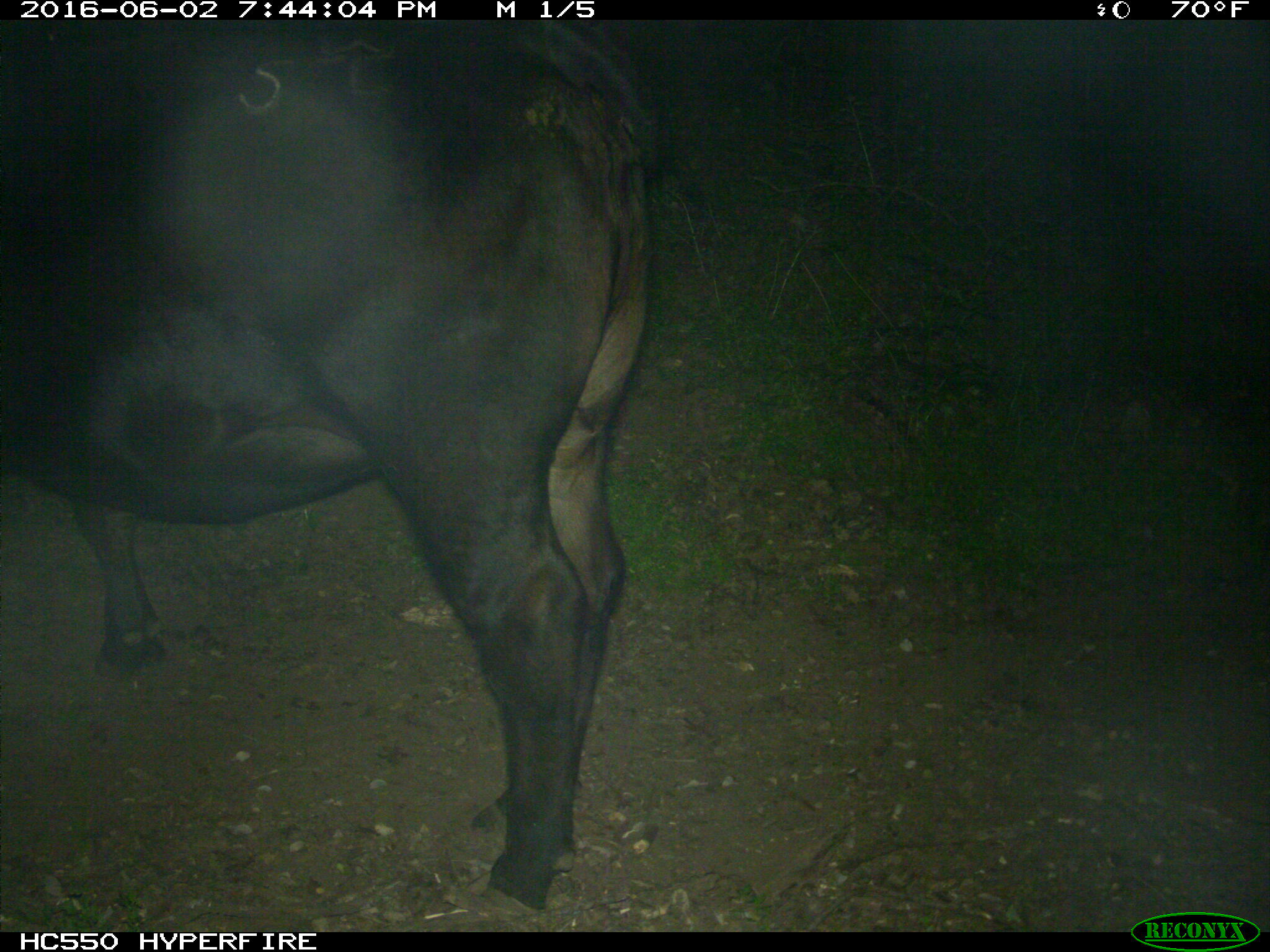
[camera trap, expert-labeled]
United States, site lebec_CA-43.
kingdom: Animalia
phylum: Chordata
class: Mammalia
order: Artiodactyla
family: Bovidae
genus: Bos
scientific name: Bos taurus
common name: domestic cow